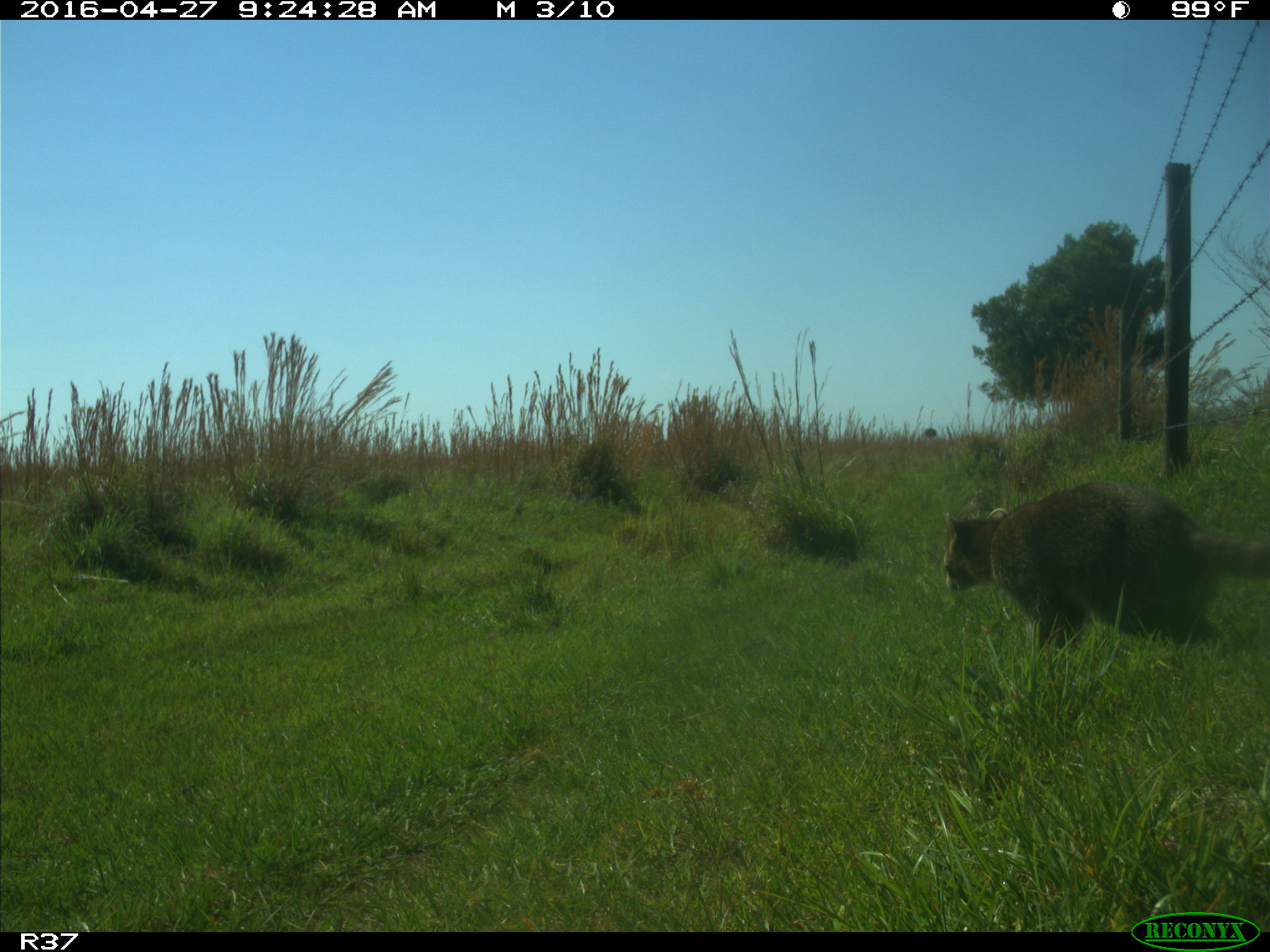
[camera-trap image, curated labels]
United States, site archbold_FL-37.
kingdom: Animalia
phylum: Chordata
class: Mammalia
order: Carnivora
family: Procyonidae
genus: Procyon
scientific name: Procyon lotor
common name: common raccoon